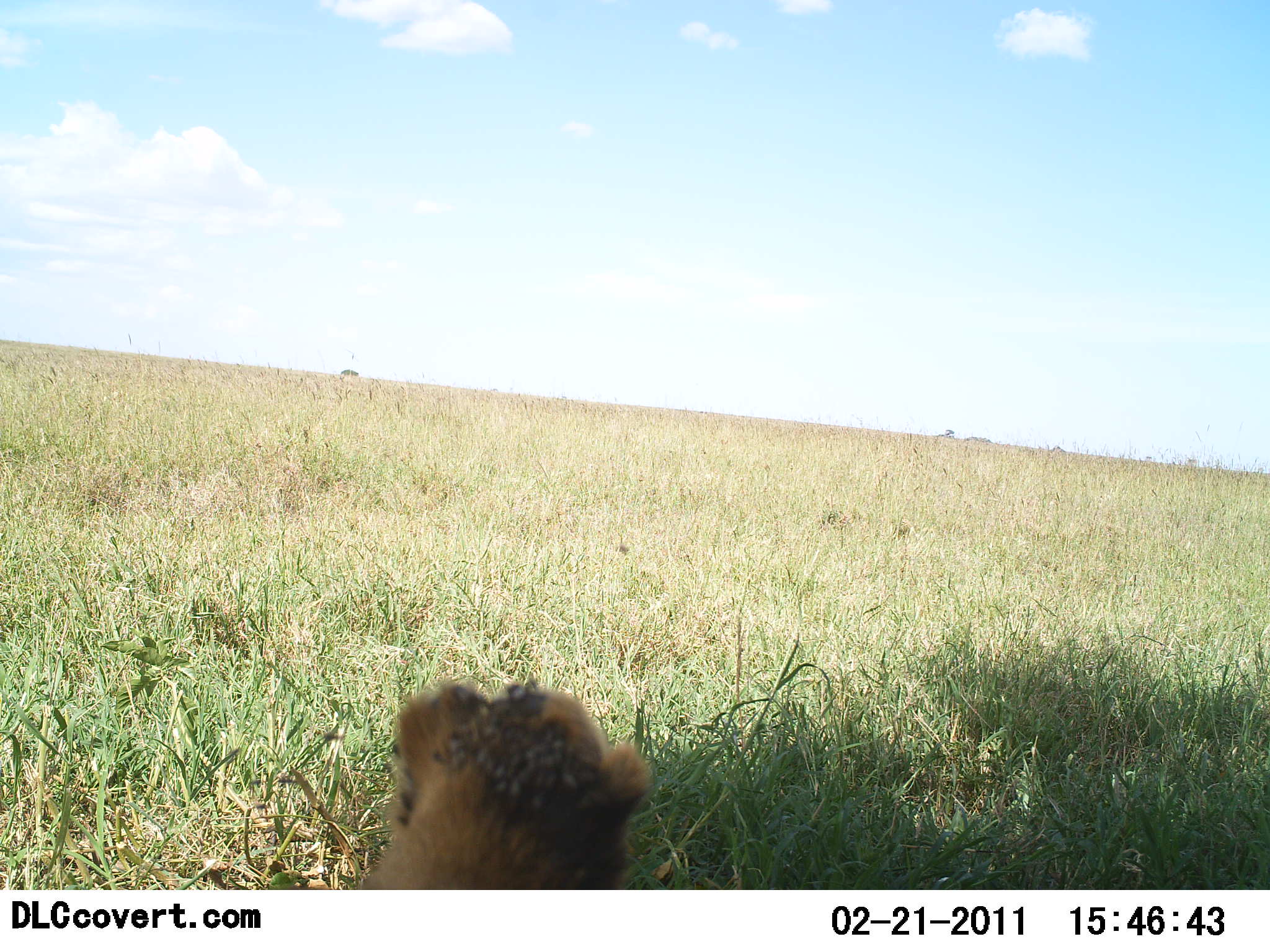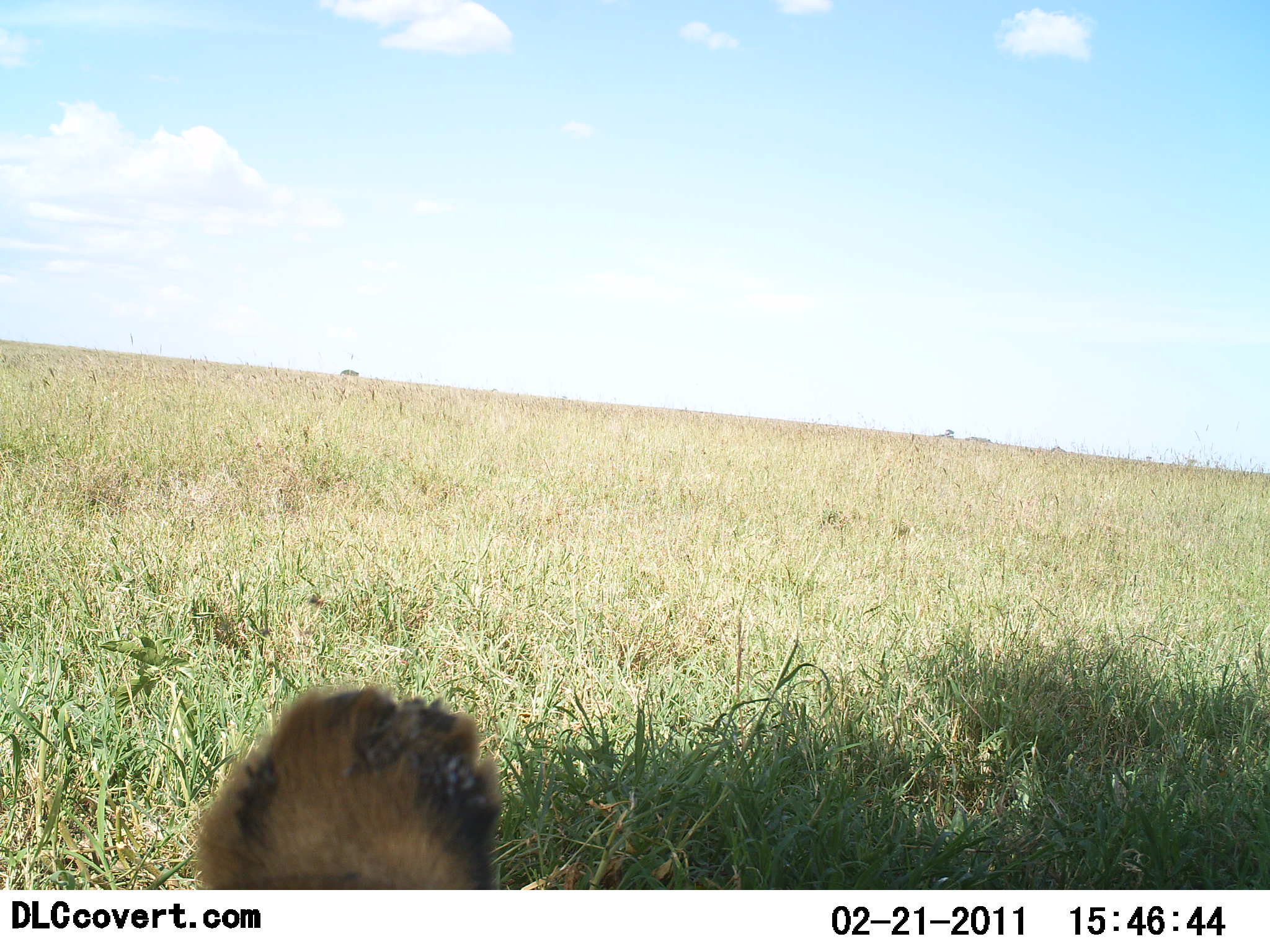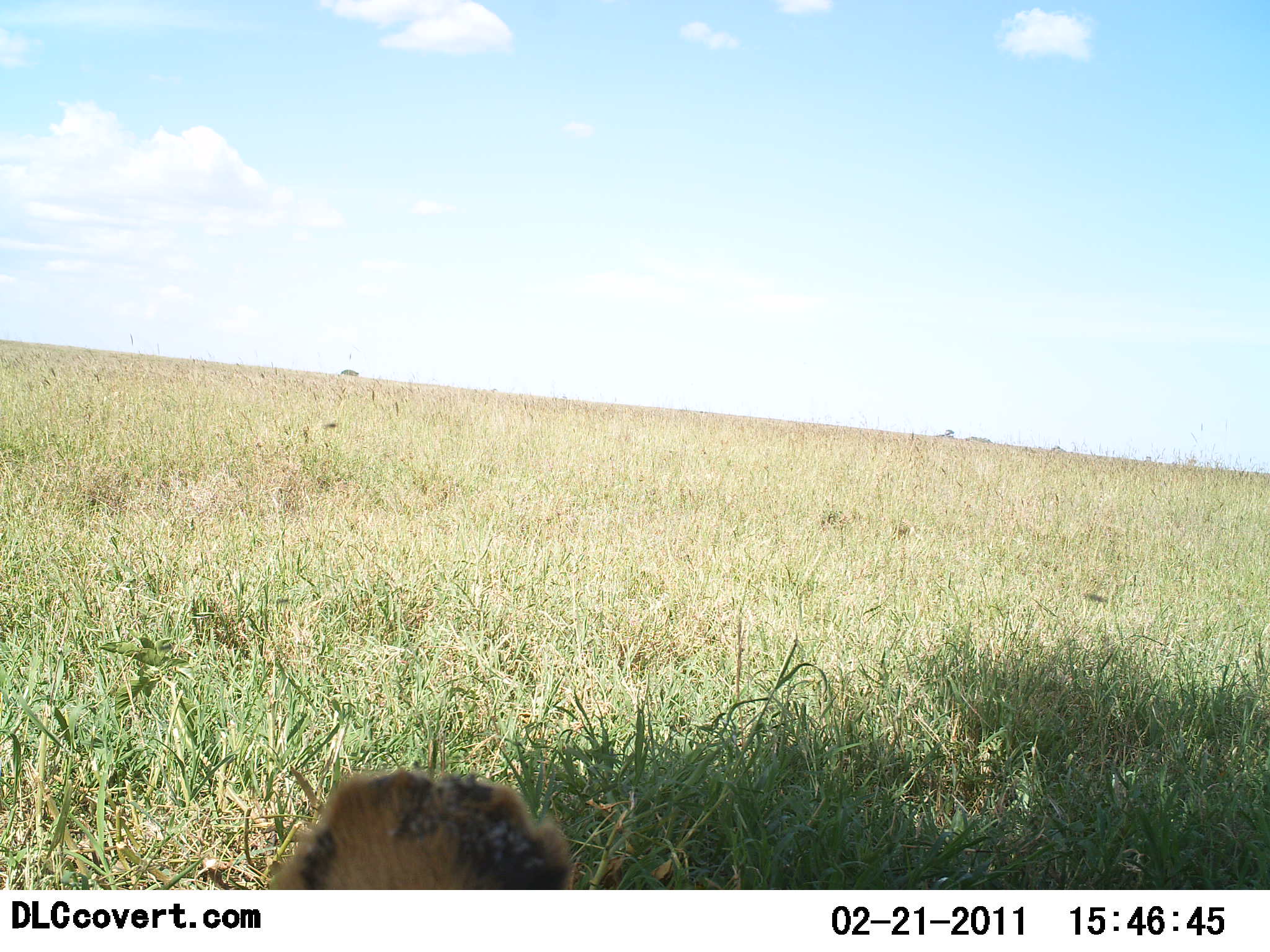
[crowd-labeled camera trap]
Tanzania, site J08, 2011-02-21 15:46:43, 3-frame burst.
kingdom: Animalia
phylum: Chordata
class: Mammalia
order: Carnivora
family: Felidae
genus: Panthera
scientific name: Panthera leo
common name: lion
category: lionfemale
Lionfemale (lion) (Panthera leo), count 1. Behavior (volunteer vote fractions): standing 25%, resting 75%, moving 0%, interacting 0%. Young present (vote fraction): 25%. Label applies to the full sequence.